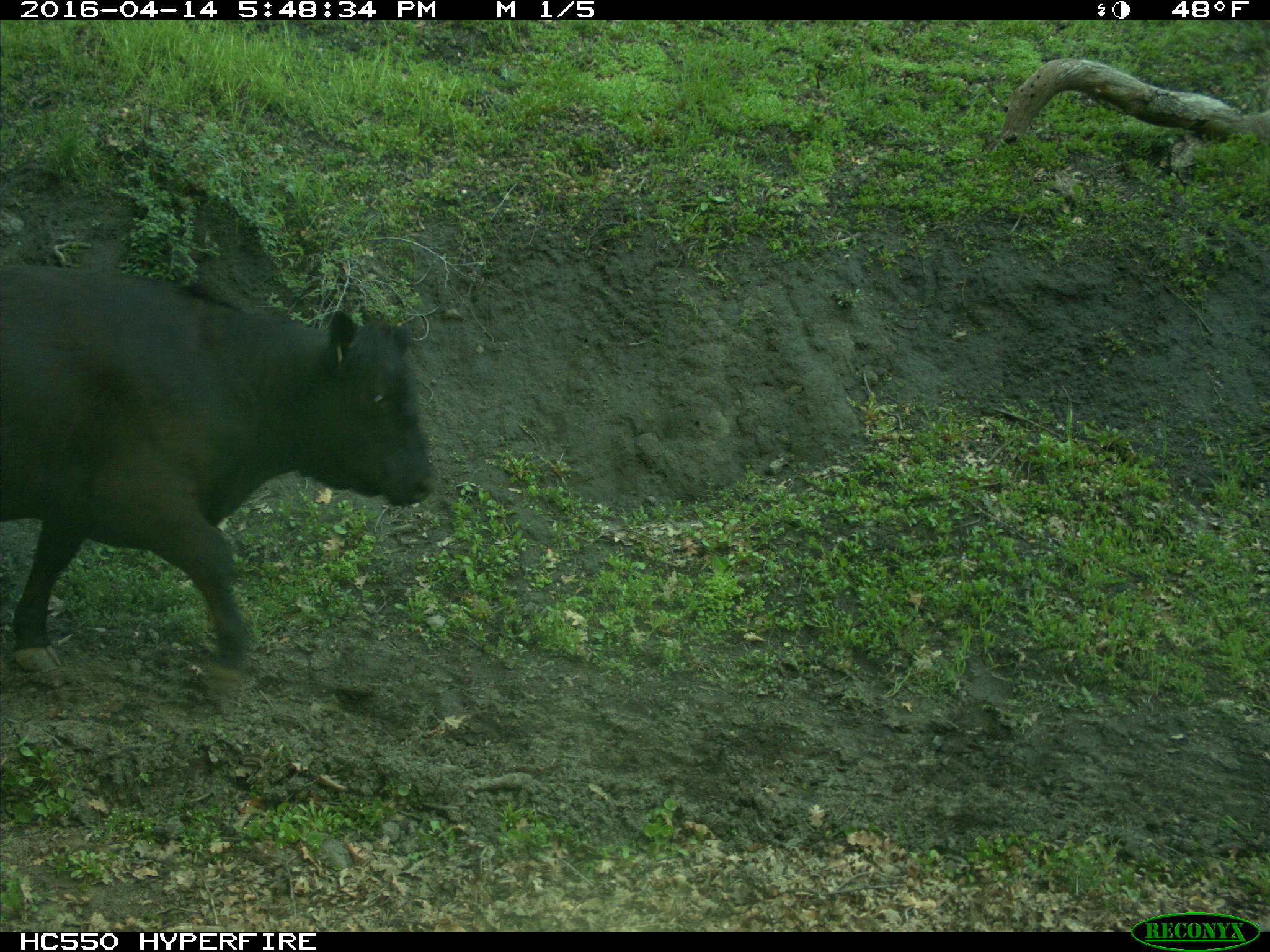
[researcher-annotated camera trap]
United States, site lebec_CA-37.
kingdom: Animalia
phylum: Chordata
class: Mammalia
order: Artiodactyla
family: Bovidae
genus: Bos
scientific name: Bos taurus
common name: domestic cow